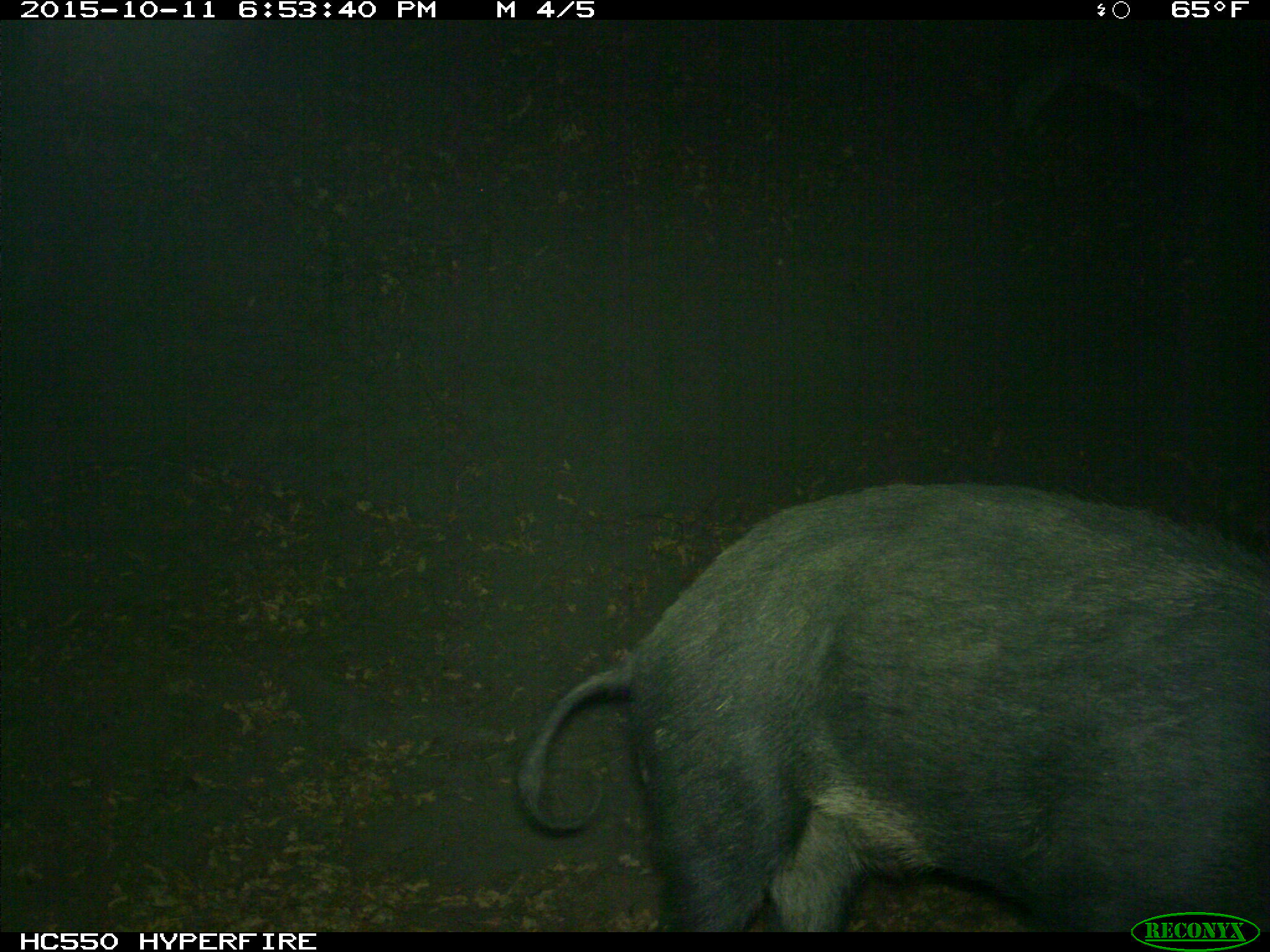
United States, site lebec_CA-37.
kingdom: Animalia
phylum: Chordata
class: Mammalia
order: Artiodactyla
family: Suidae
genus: Sus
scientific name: Sus scrofa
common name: wild boar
Sus scrofa (wild boar).